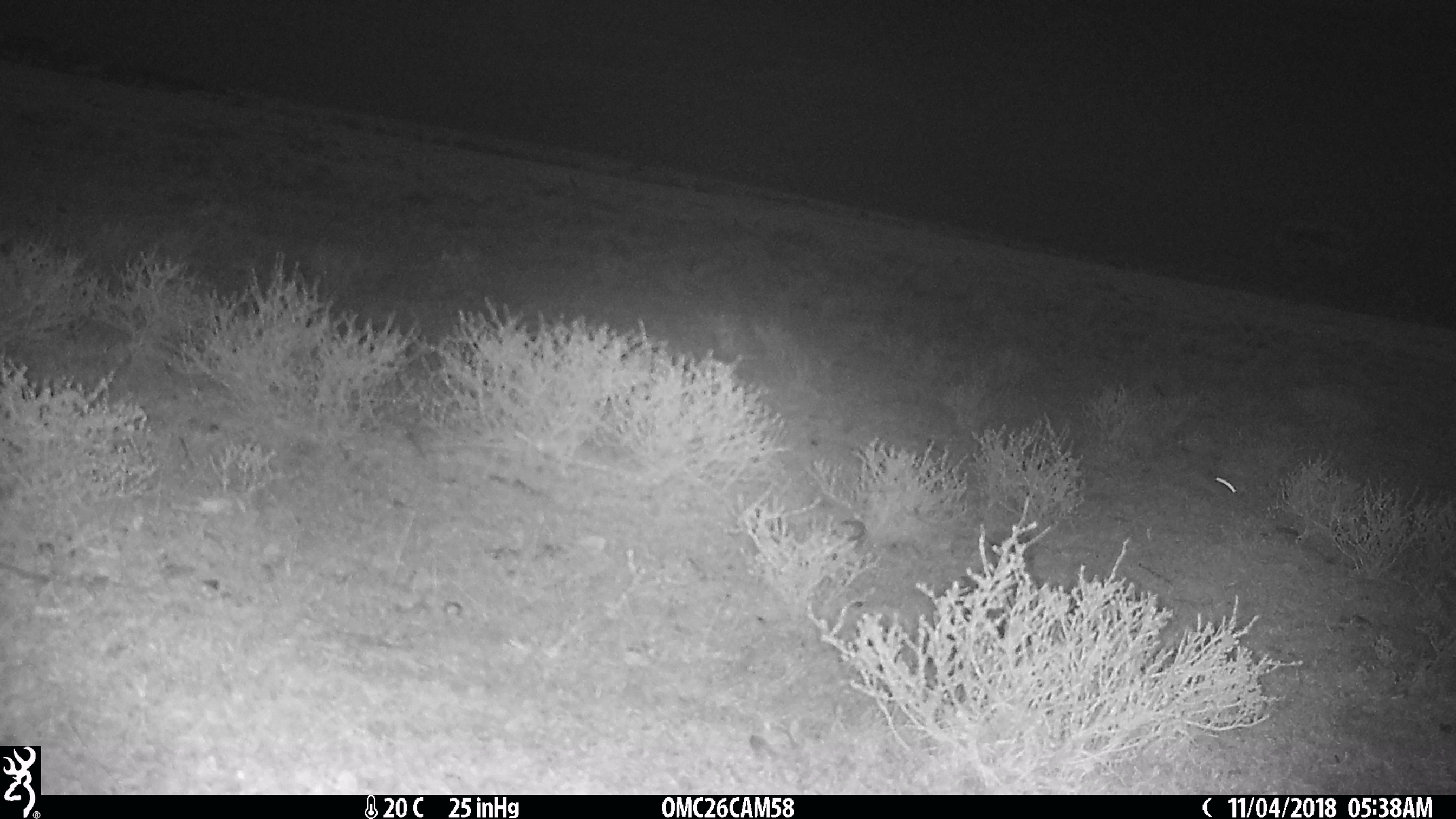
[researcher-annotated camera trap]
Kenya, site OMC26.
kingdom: Animalia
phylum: Chordata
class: Mammalia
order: Rodentia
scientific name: Rodentia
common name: rodent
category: other rodents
Other rodents (rodent) (Rodentia).